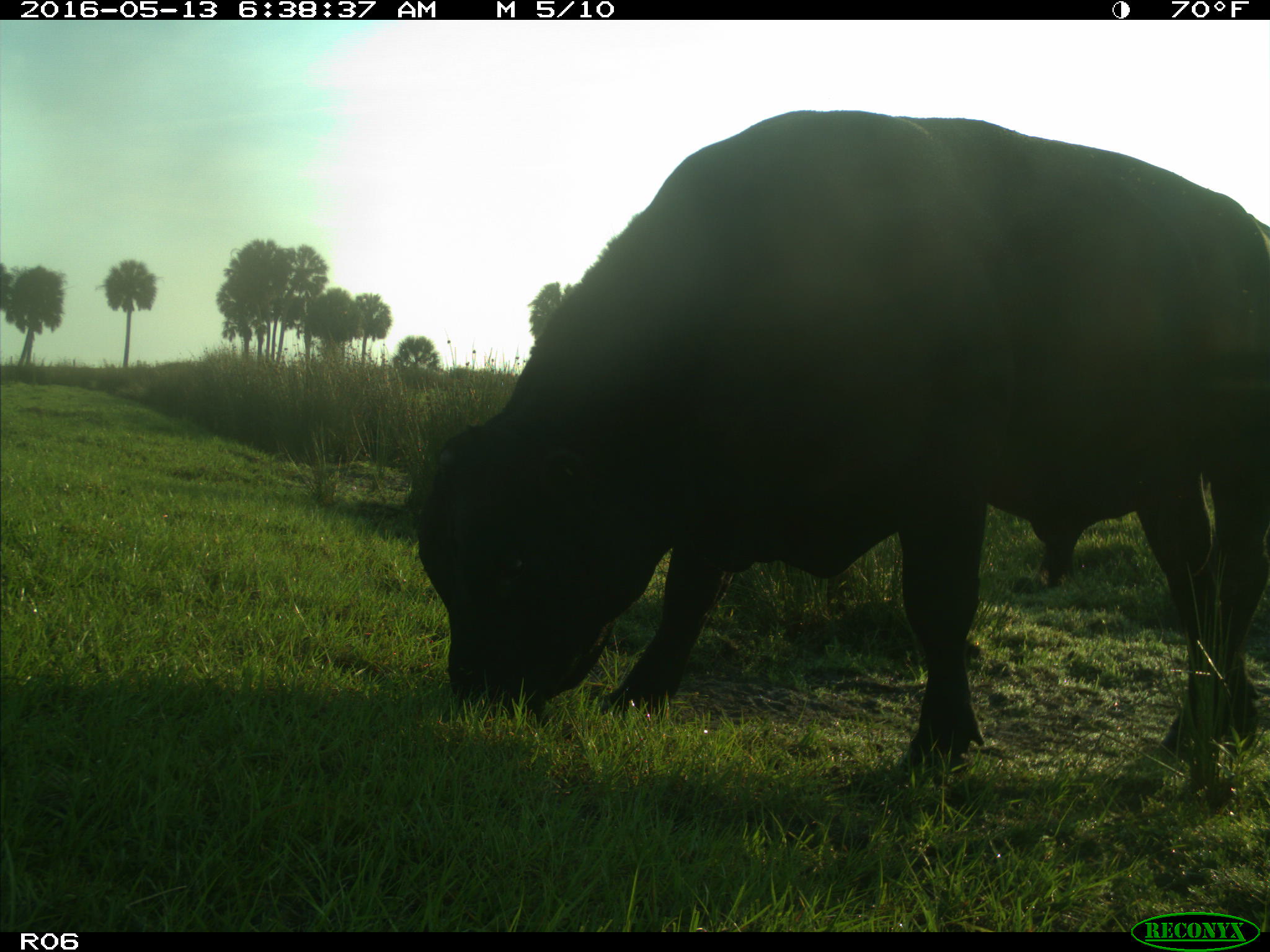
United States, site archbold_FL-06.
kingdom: Animalia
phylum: Chordata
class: Mammalia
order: Artiodactyla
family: Bovidae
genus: Bos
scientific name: Bos taurus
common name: domestic cow